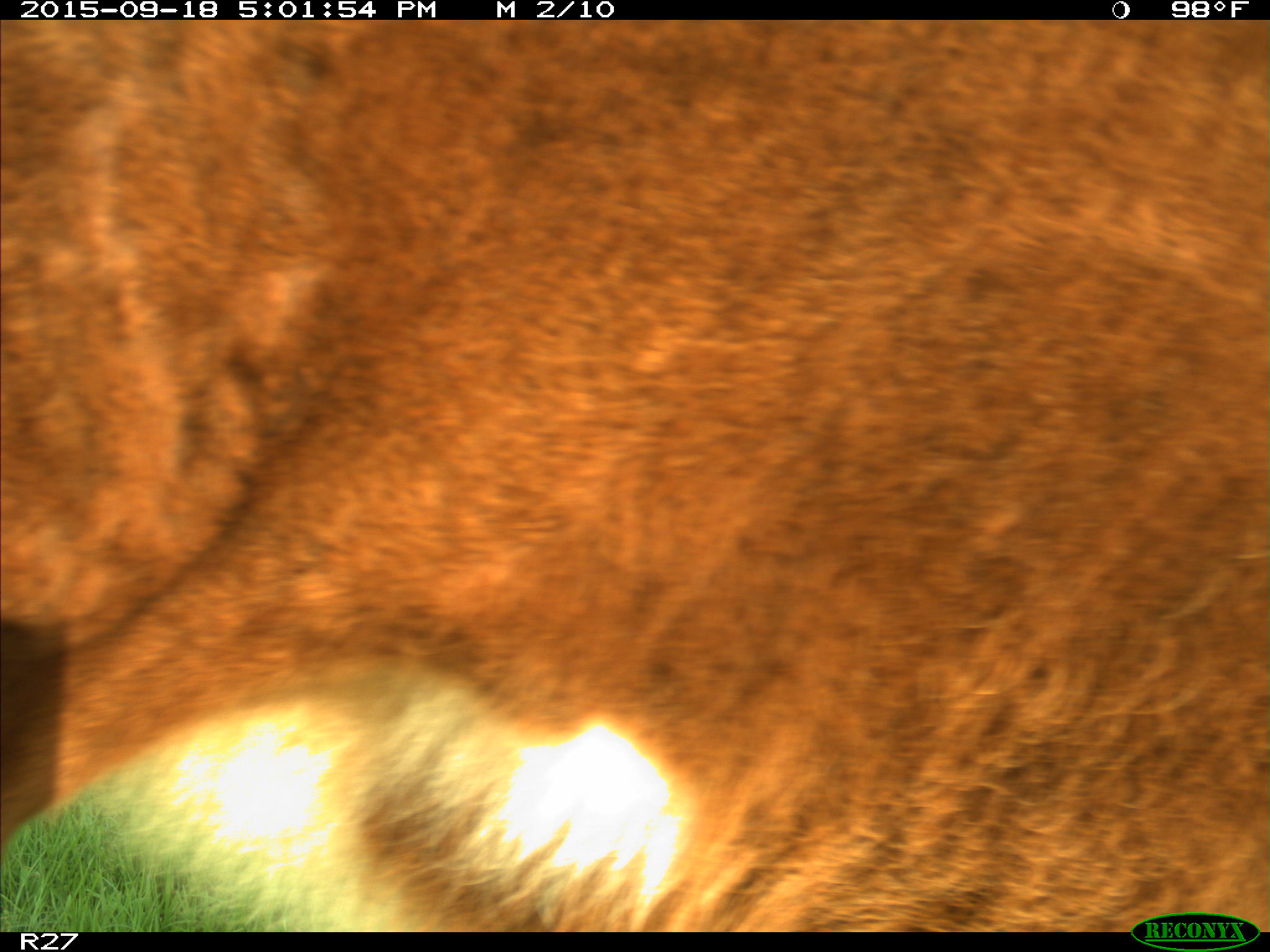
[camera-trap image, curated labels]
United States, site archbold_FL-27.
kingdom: Animalia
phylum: Chordata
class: Mammalia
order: Artiodactyla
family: Bovidae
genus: Bos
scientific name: Bos taurus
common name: domestic cow